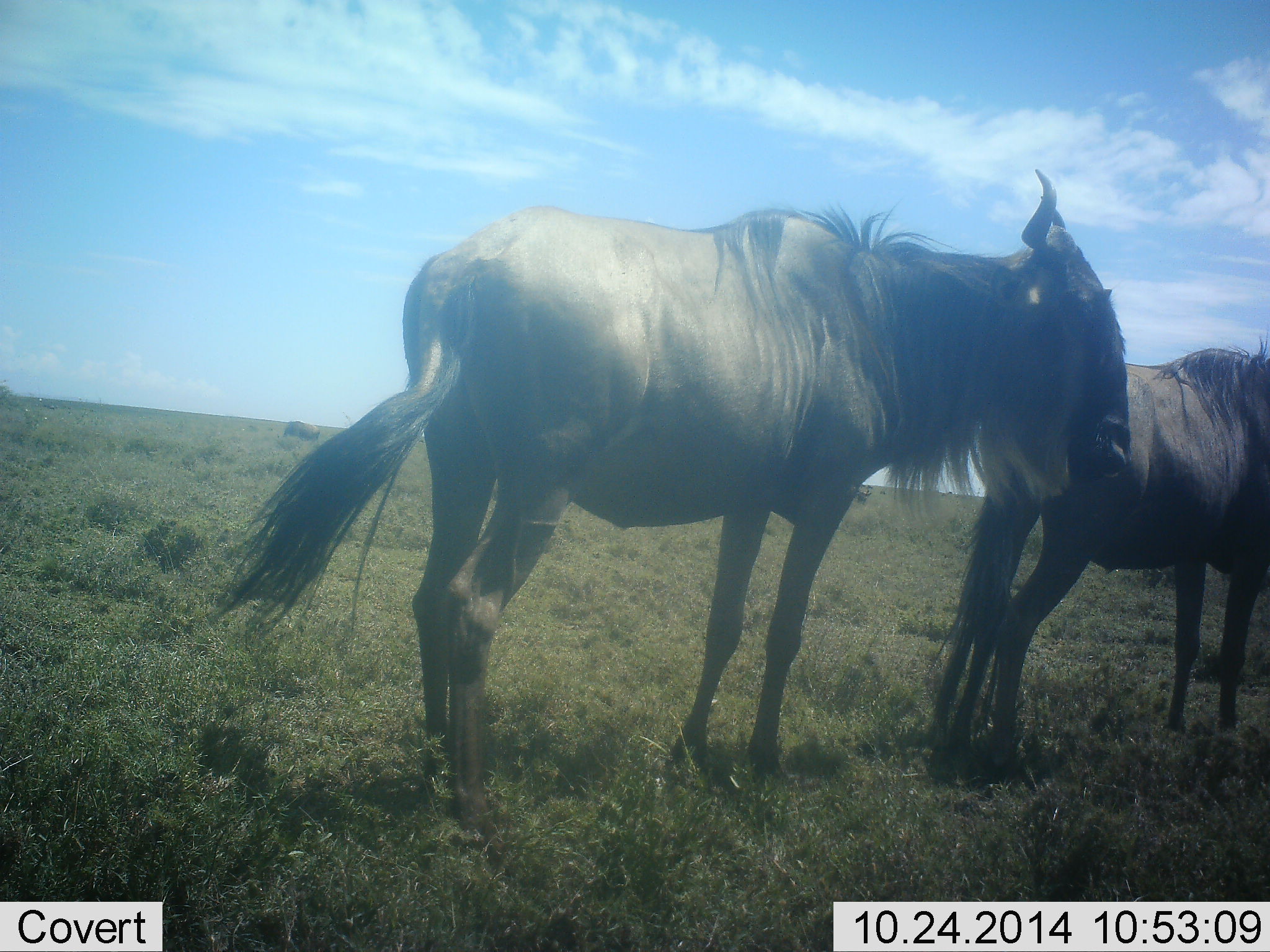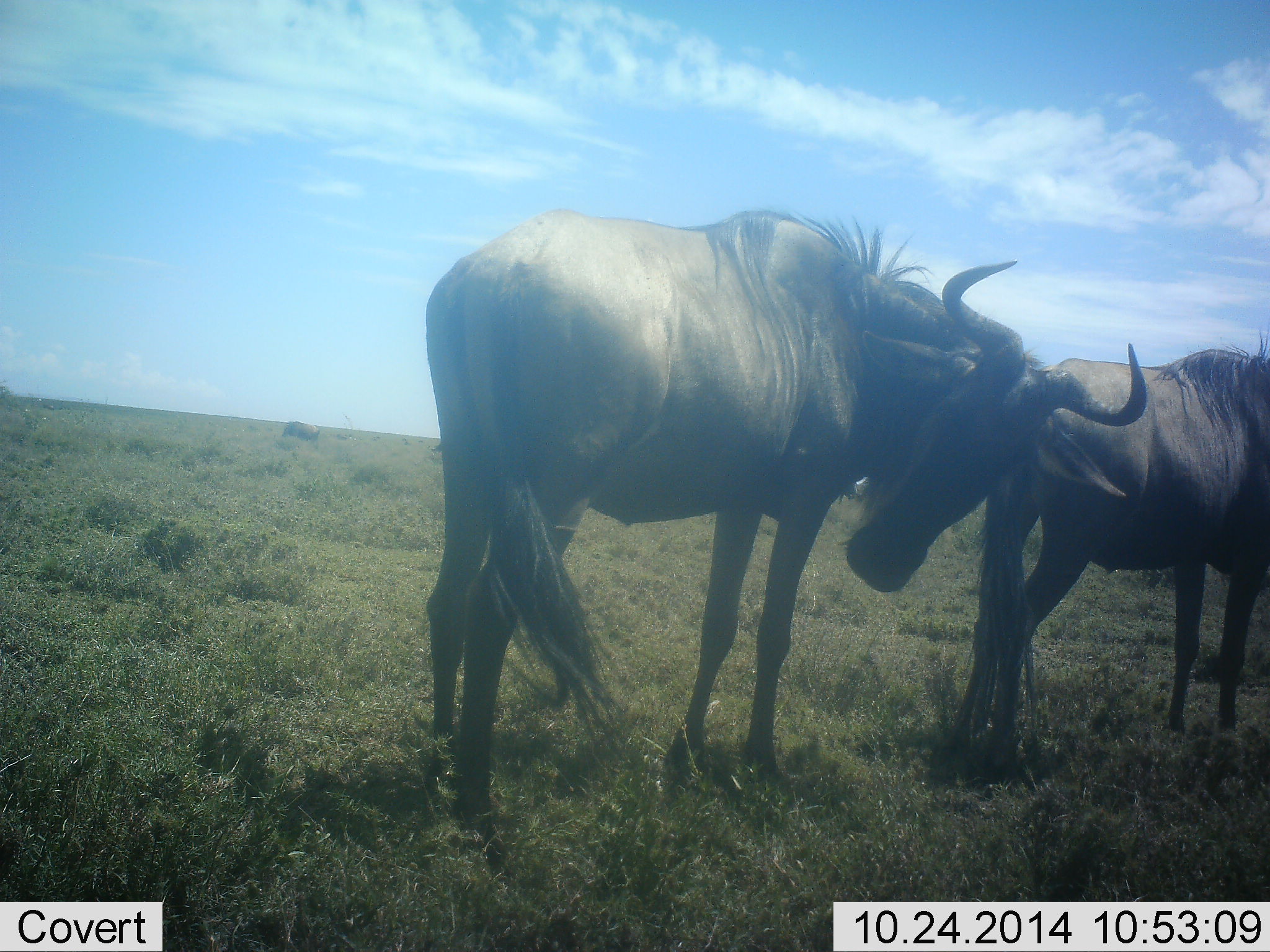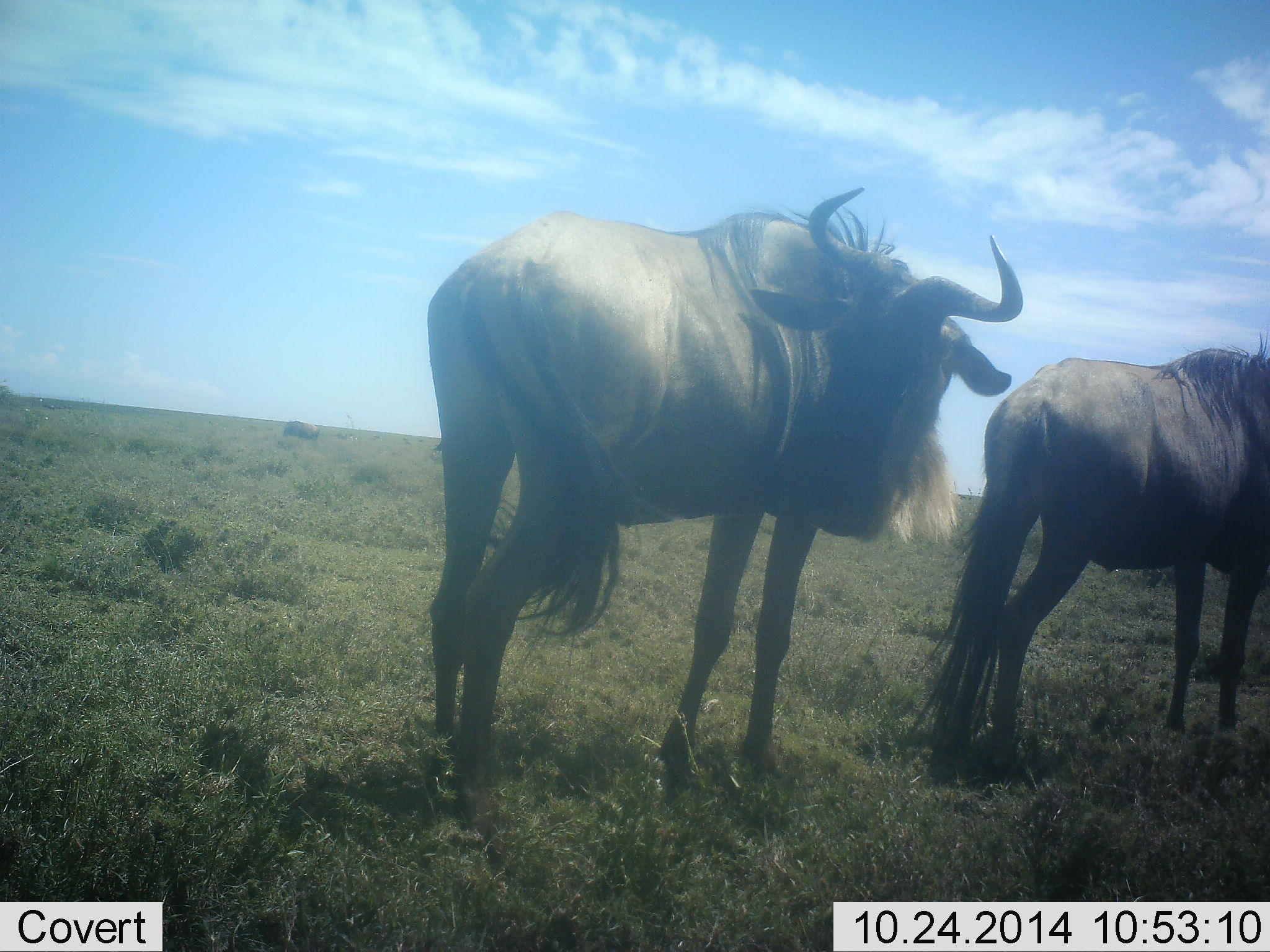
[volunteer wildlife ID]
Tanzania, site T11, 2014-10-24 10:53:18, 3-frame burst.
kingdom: Animalia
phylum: Chordata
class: Mammalia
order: Artiodactyla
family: Bovidae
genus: Connochaetes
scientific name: Connochaetes taurinus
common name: blue wildebeest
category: wildebeest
Wildebeest (blue wildebeest) (Connochaetes taurinus), count 2. Behavior (volunteer vote fractions): standing 90%, resting 0%, moving 20%, interacting 10%. Young present (vote fraction): 0%. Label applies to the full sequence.